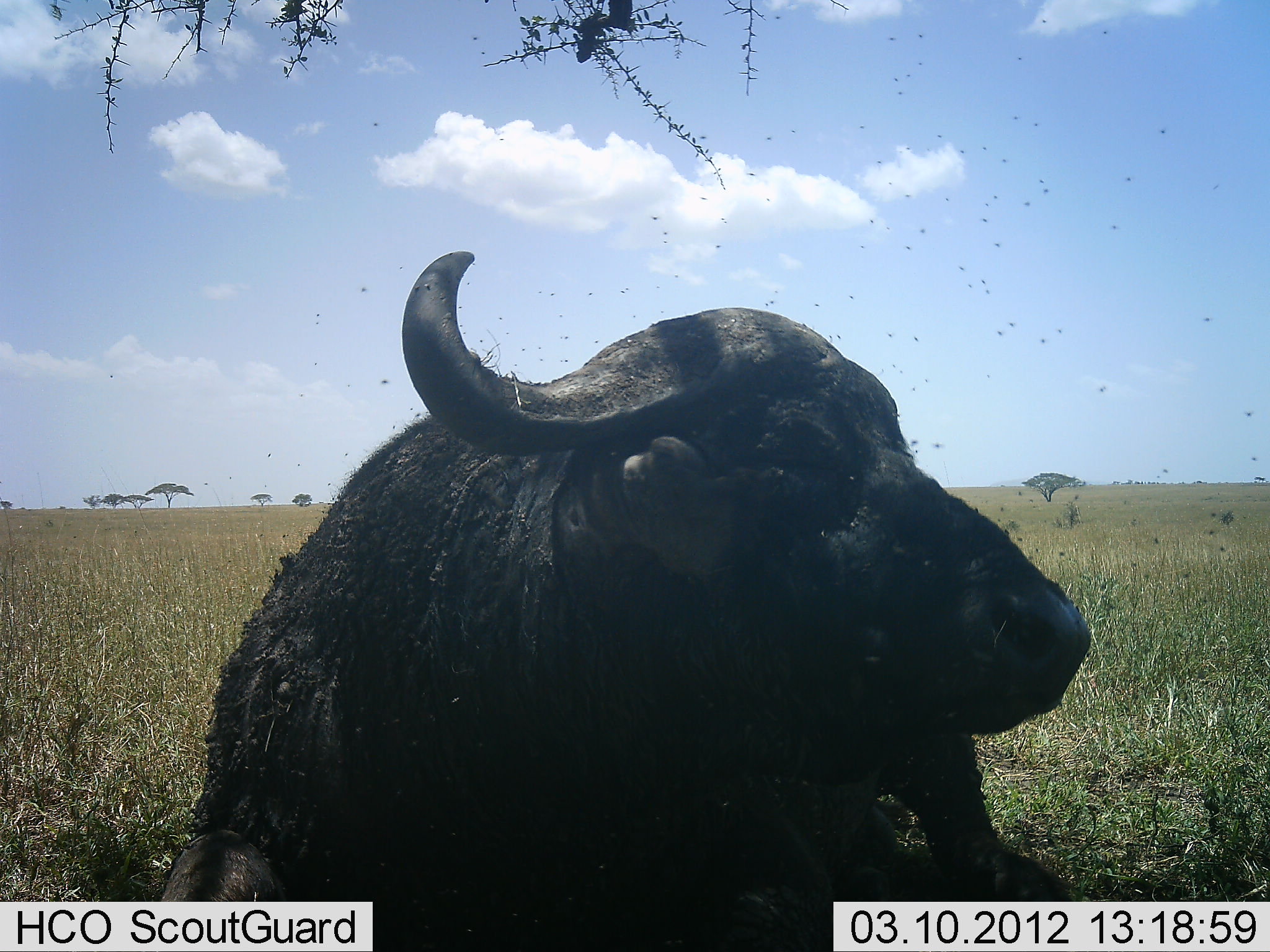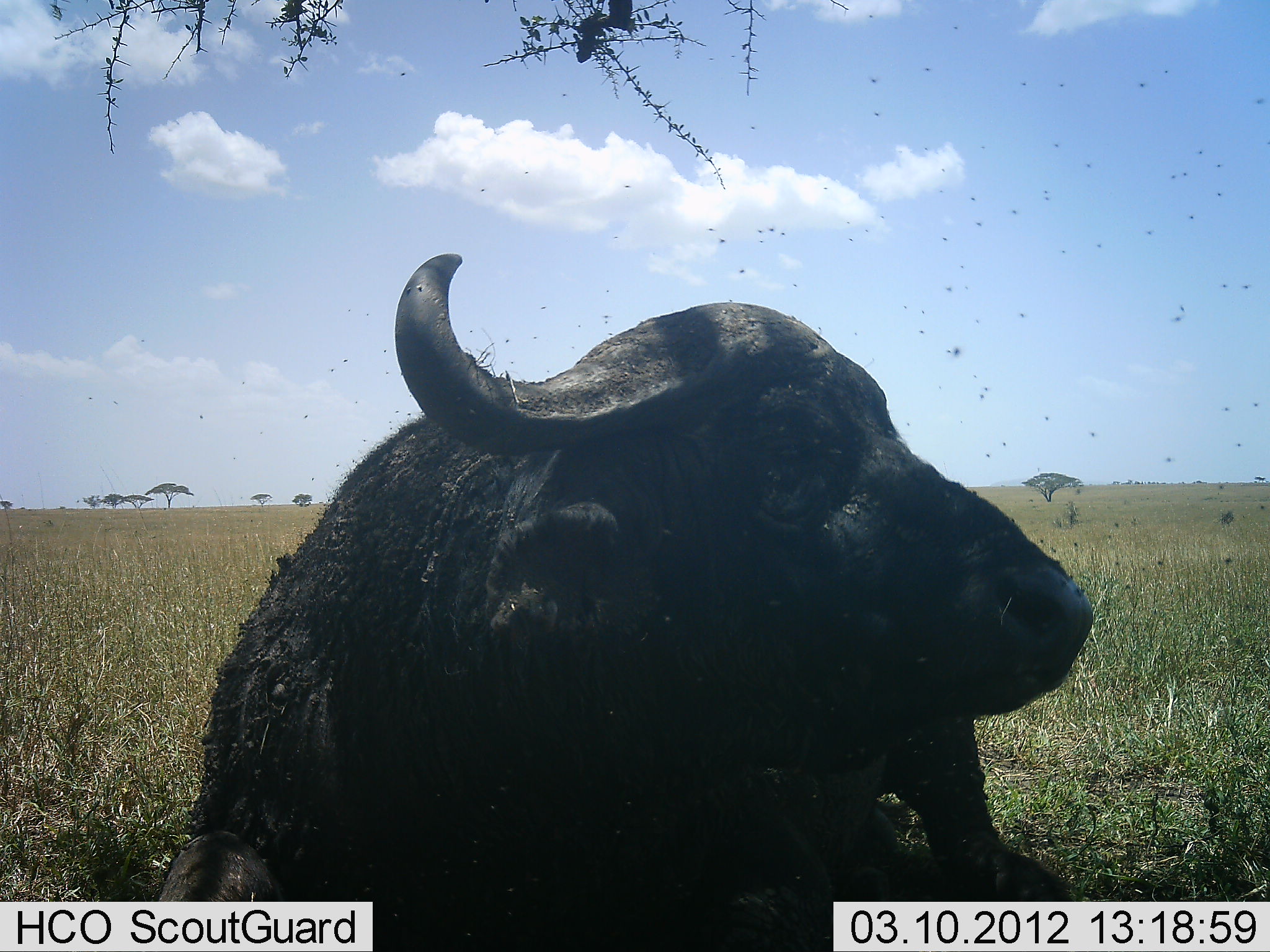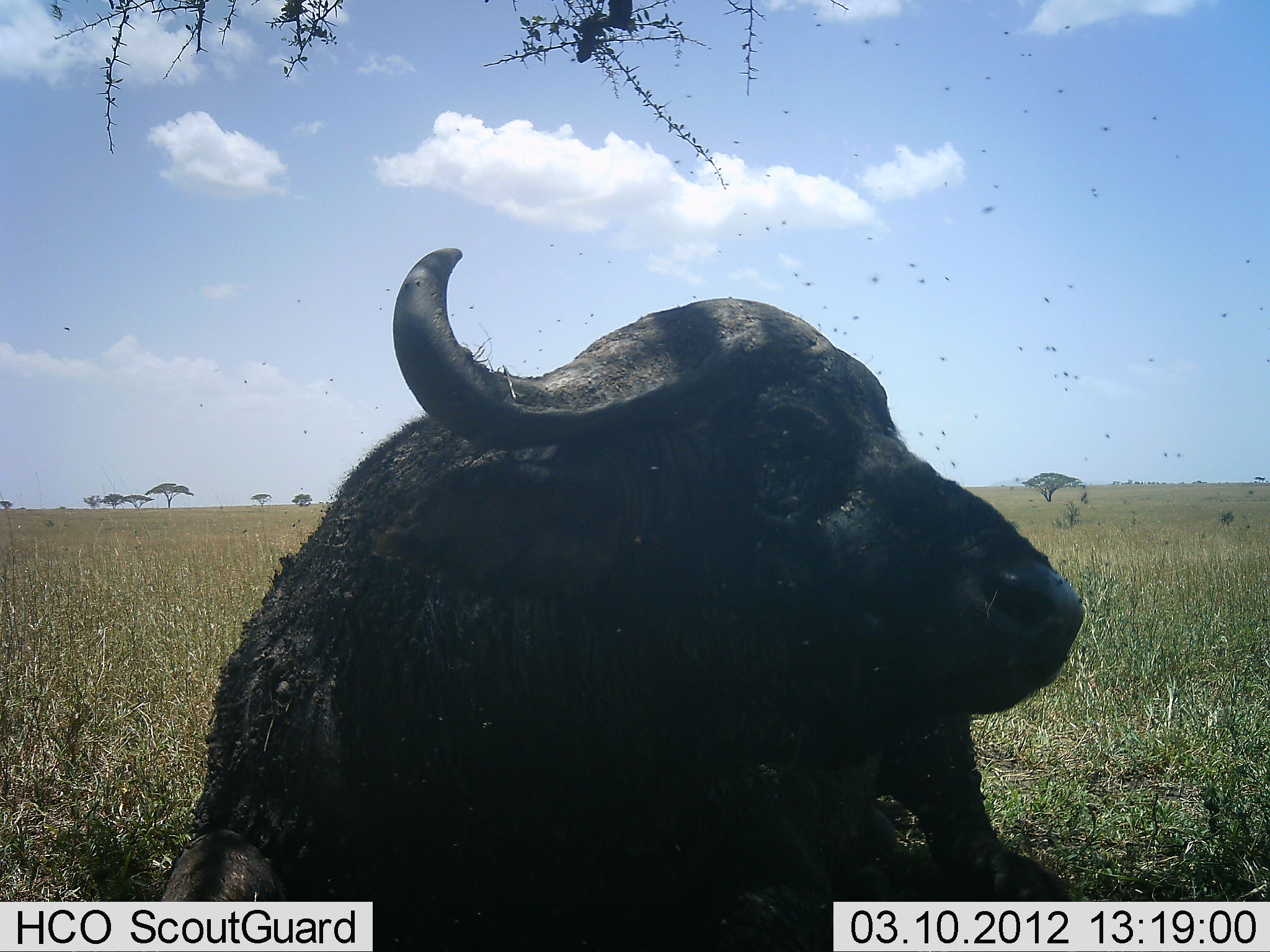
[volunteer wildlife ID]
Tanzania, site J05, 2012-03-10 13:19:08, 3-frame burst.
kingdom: Animalia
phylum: Chordata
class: Mammalia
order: Artiodactyla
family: Bovidae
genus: Syncerus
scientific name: Syncerus caffer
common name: cape buffalo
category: buffalo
Buffalo (cape buffalo) (Syncerus caffer), count 1. Behavior (volunteer vote fractions): standing 0%, resting 95%, moving 0%, interacting 5%. Young present (vote fraction): 0%. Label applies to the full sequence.